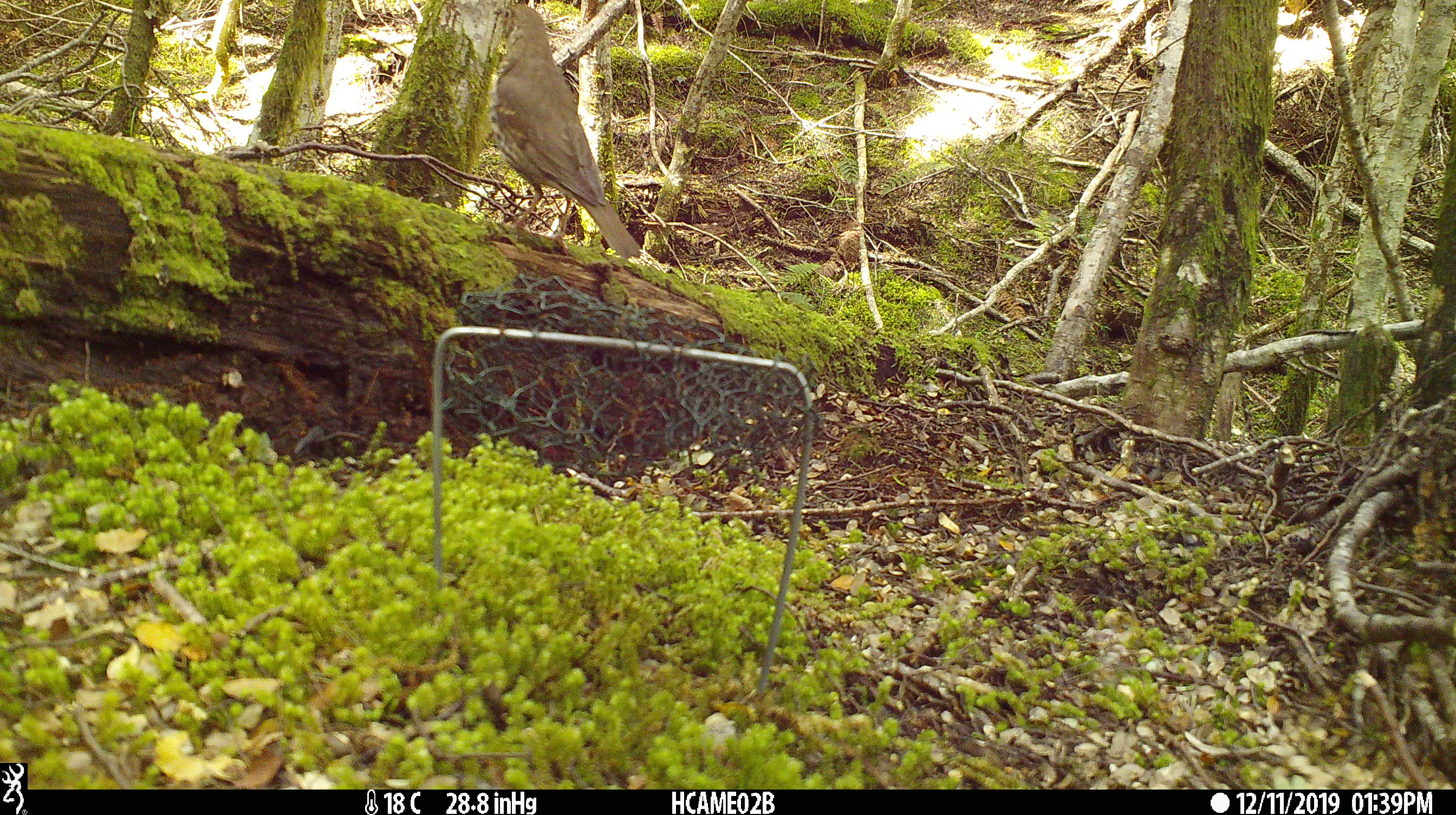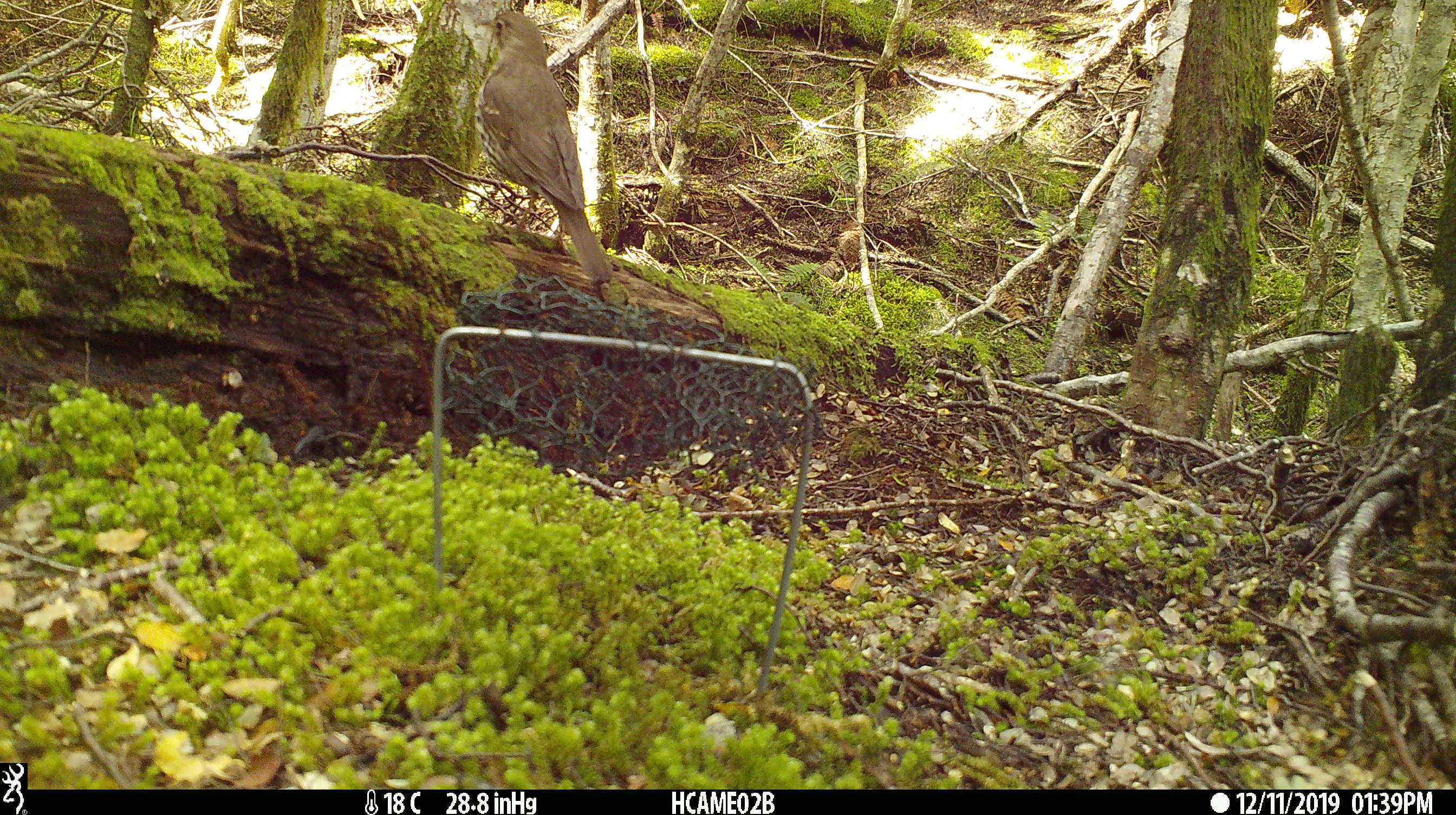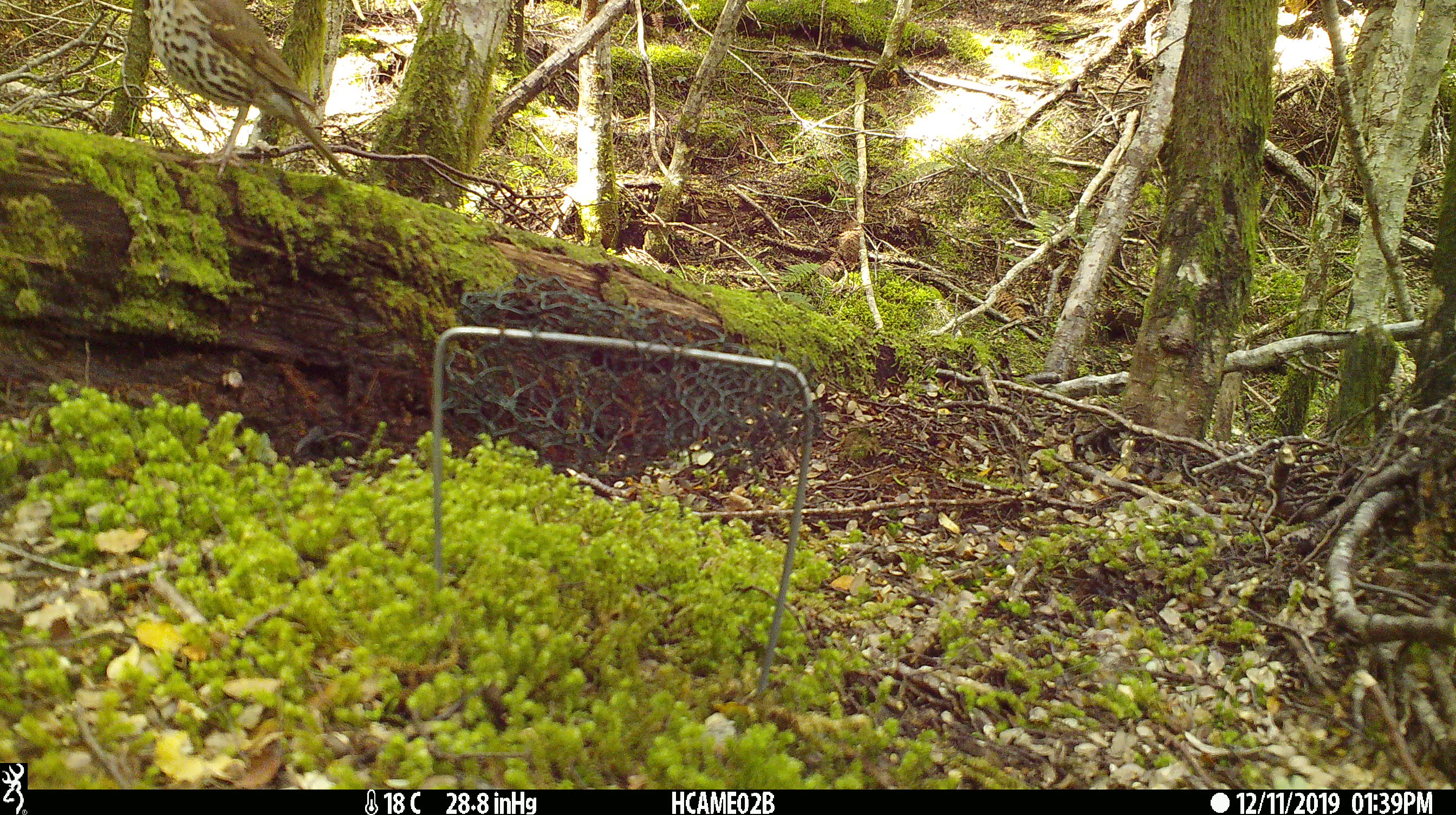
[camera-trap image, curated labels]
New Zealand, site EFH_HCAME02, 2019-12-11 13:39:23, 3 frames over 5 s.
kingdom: Animalia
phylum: Chordata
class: Aves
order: Passeriformes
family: Turdidae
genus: Turdus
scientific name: Turdus philomelos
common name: song thrush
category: thrush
Thrush (song thrush) (Turdus philomelos).